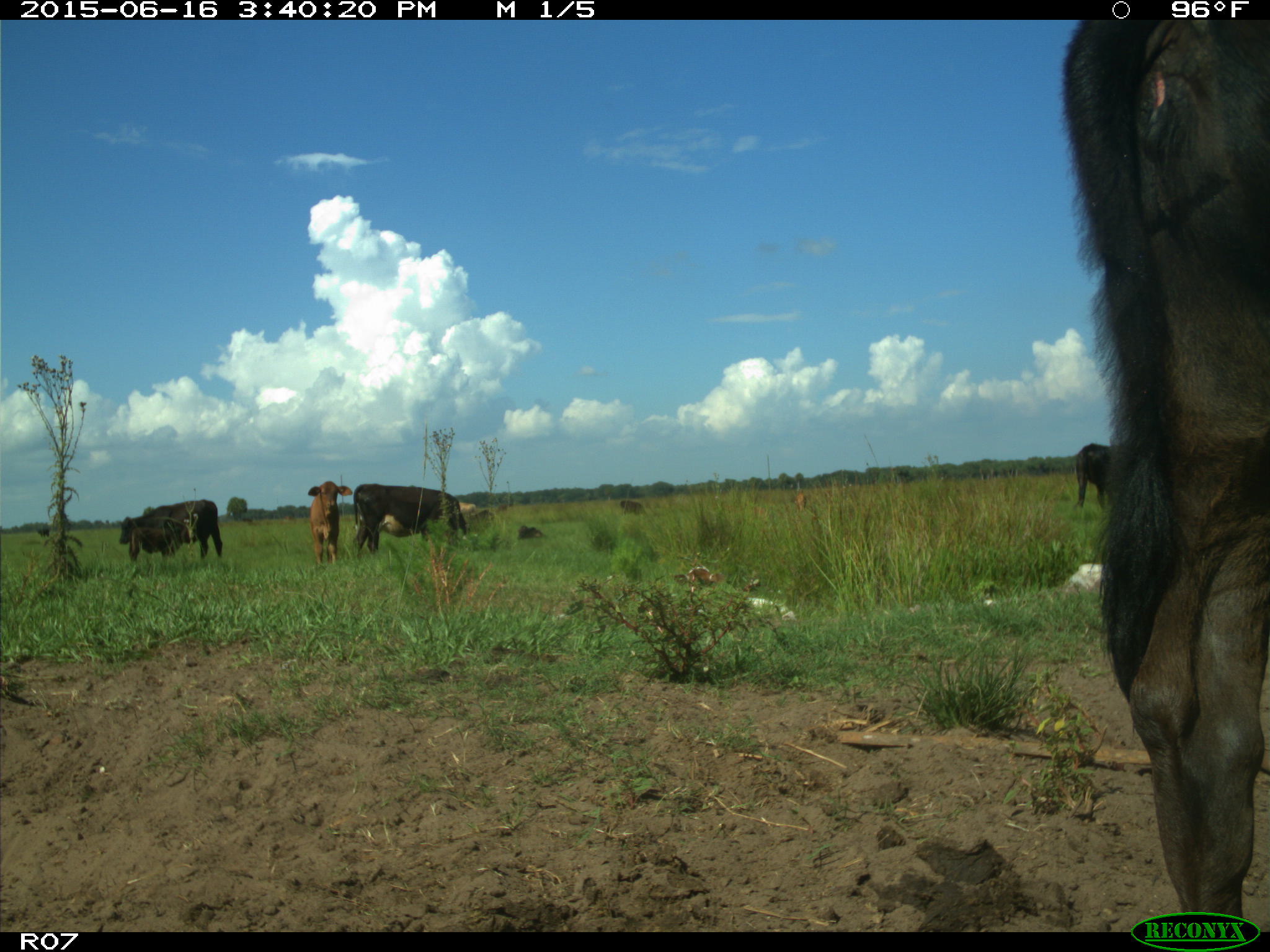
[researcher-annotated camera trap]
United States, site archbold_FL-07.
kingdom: Animalia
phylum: Chordata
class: Mammalia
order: Artiodactyla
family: Bovidae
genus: Bos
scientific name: Bos taurus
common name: domestic cow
Bos taurus (domestic cow).